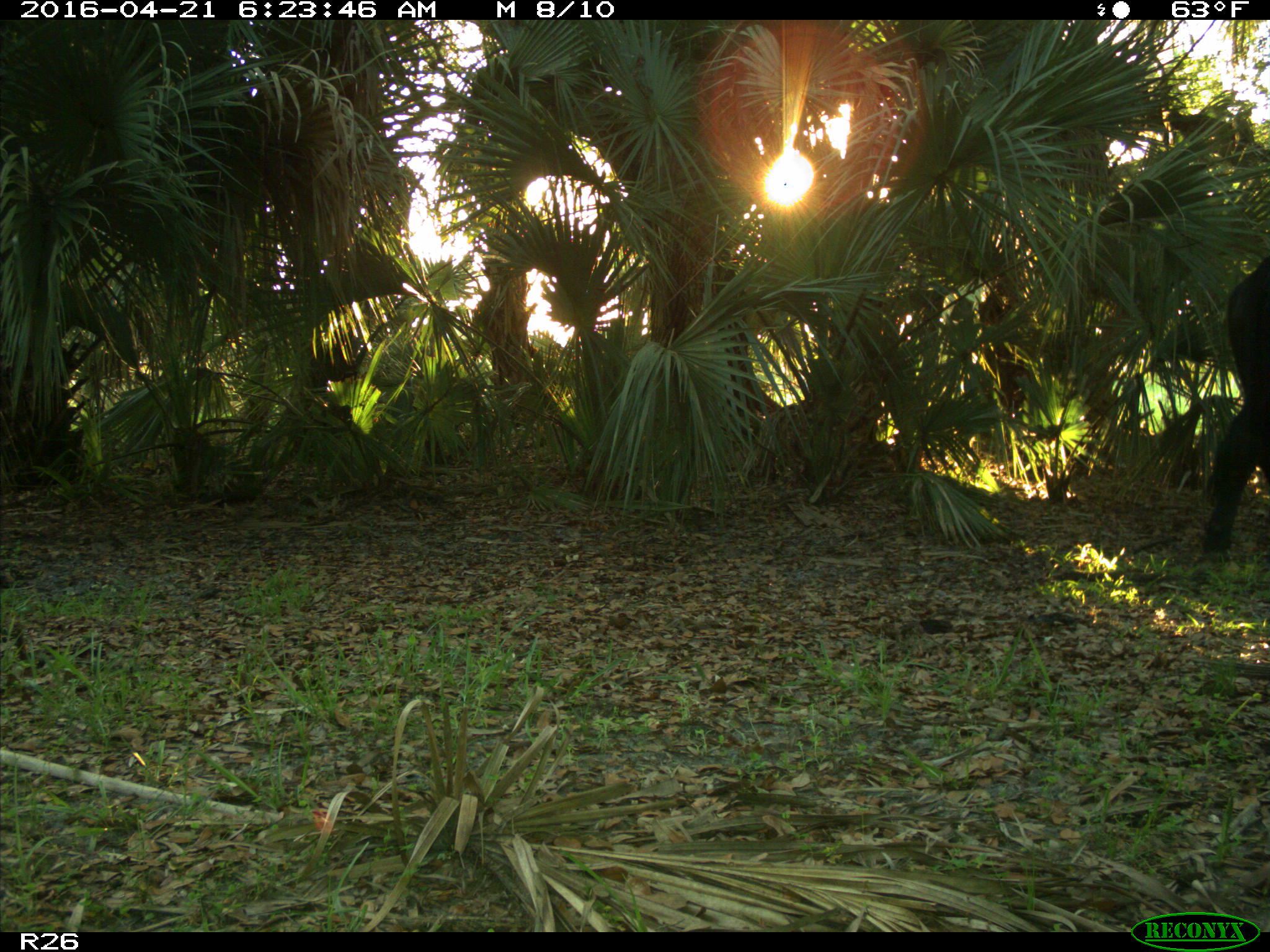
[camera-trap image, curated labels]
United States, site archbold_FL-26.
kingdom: Animalia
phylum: Chordata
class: Mammalia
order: Artiodactyla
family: Bovidae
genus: Bos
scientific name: Bos taurus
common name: domestic cow